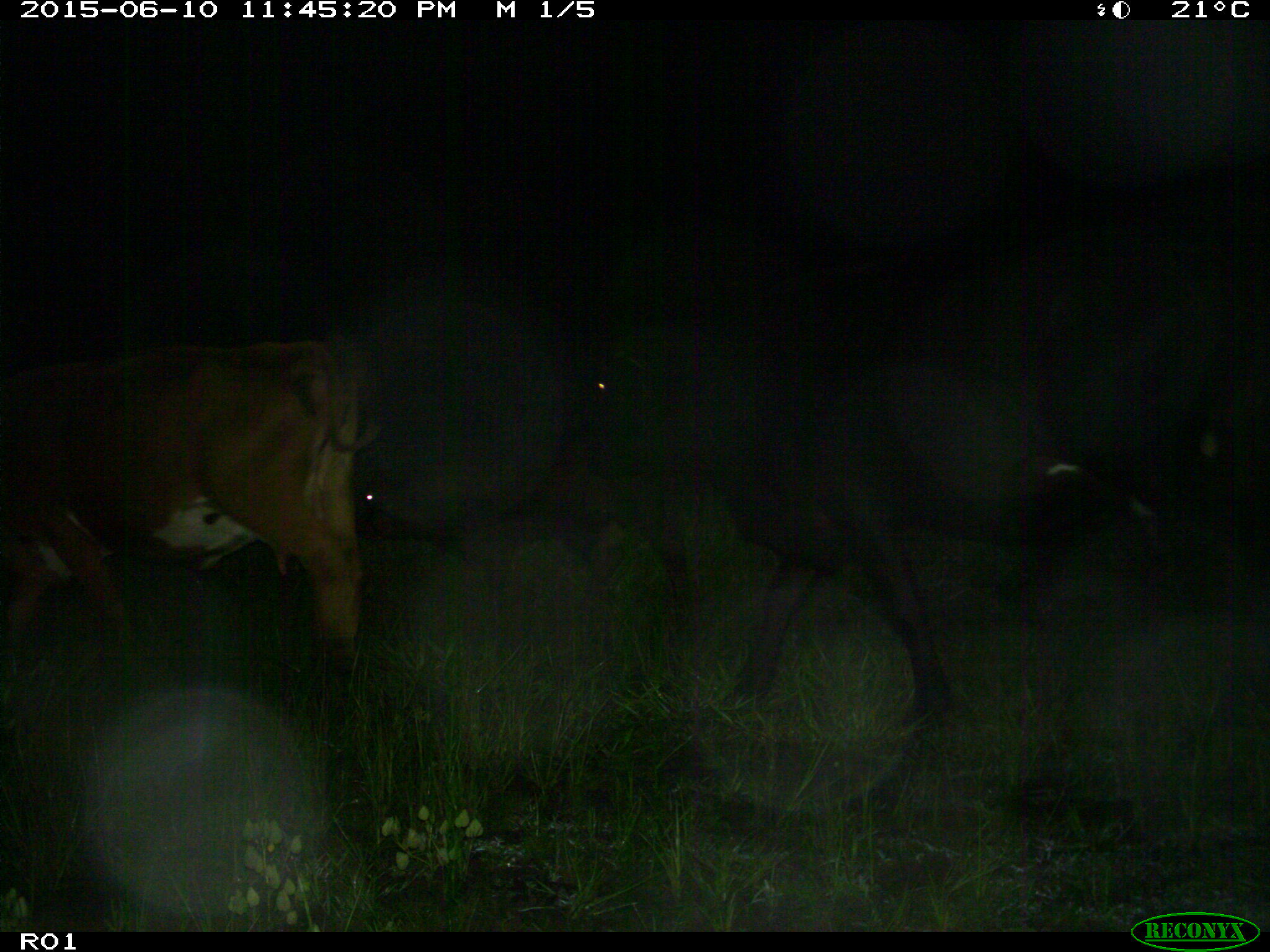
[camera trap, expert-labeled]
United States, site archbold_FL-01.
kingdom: Animalia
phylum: Chordata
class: Mammalia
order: Artiodactyla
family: Bovidae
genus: Bos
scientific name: Bos taurus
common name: domestic cow